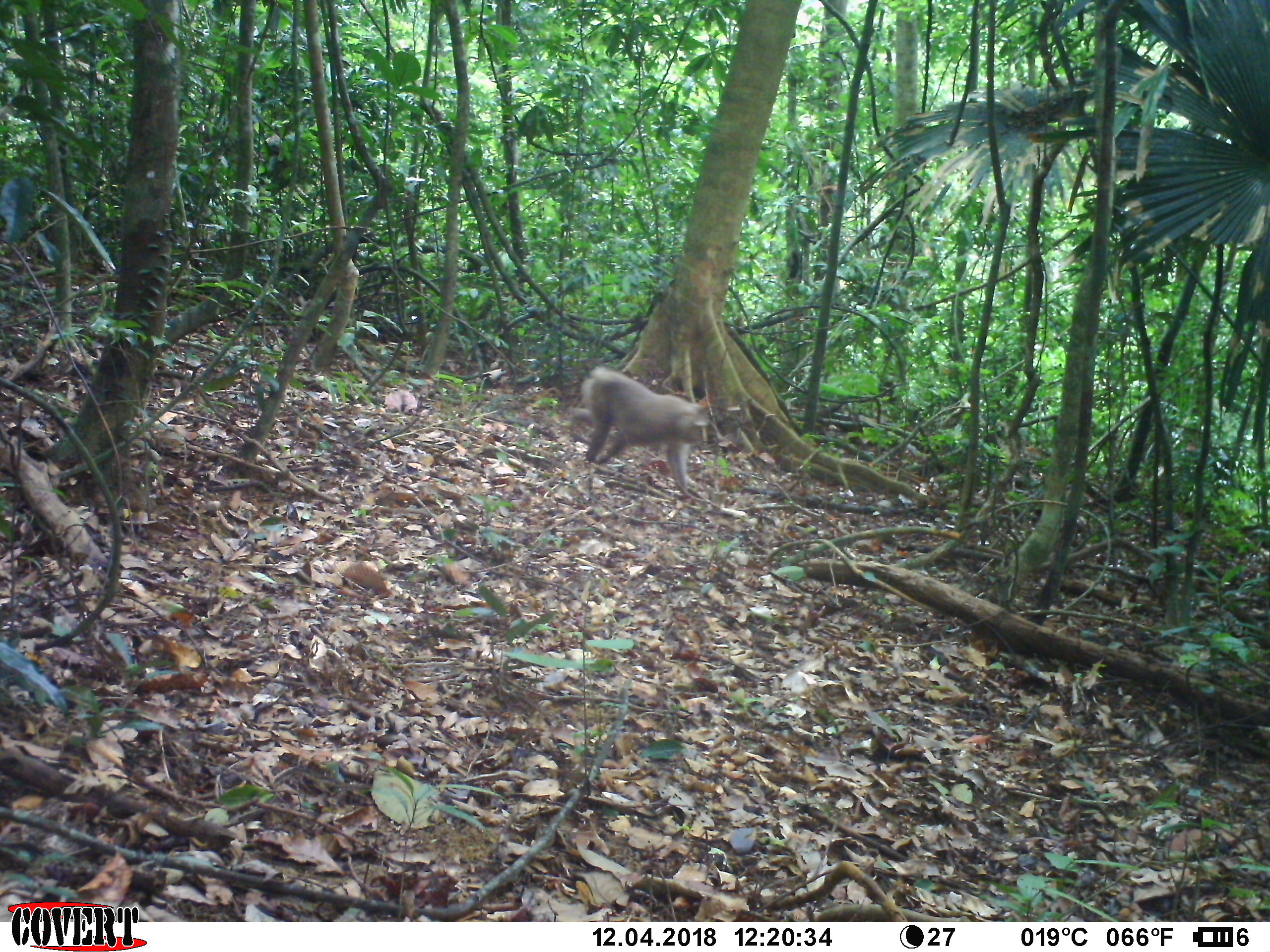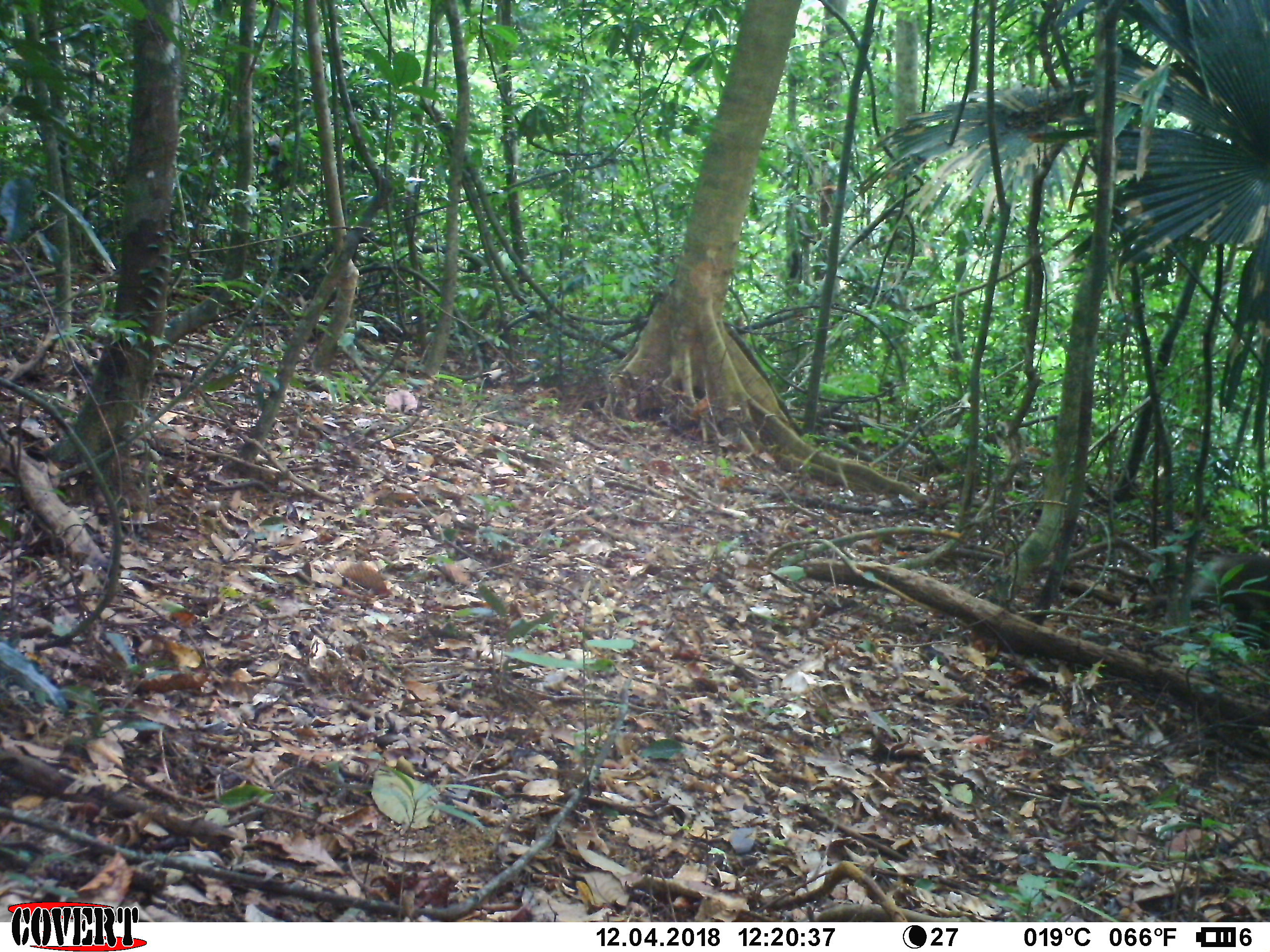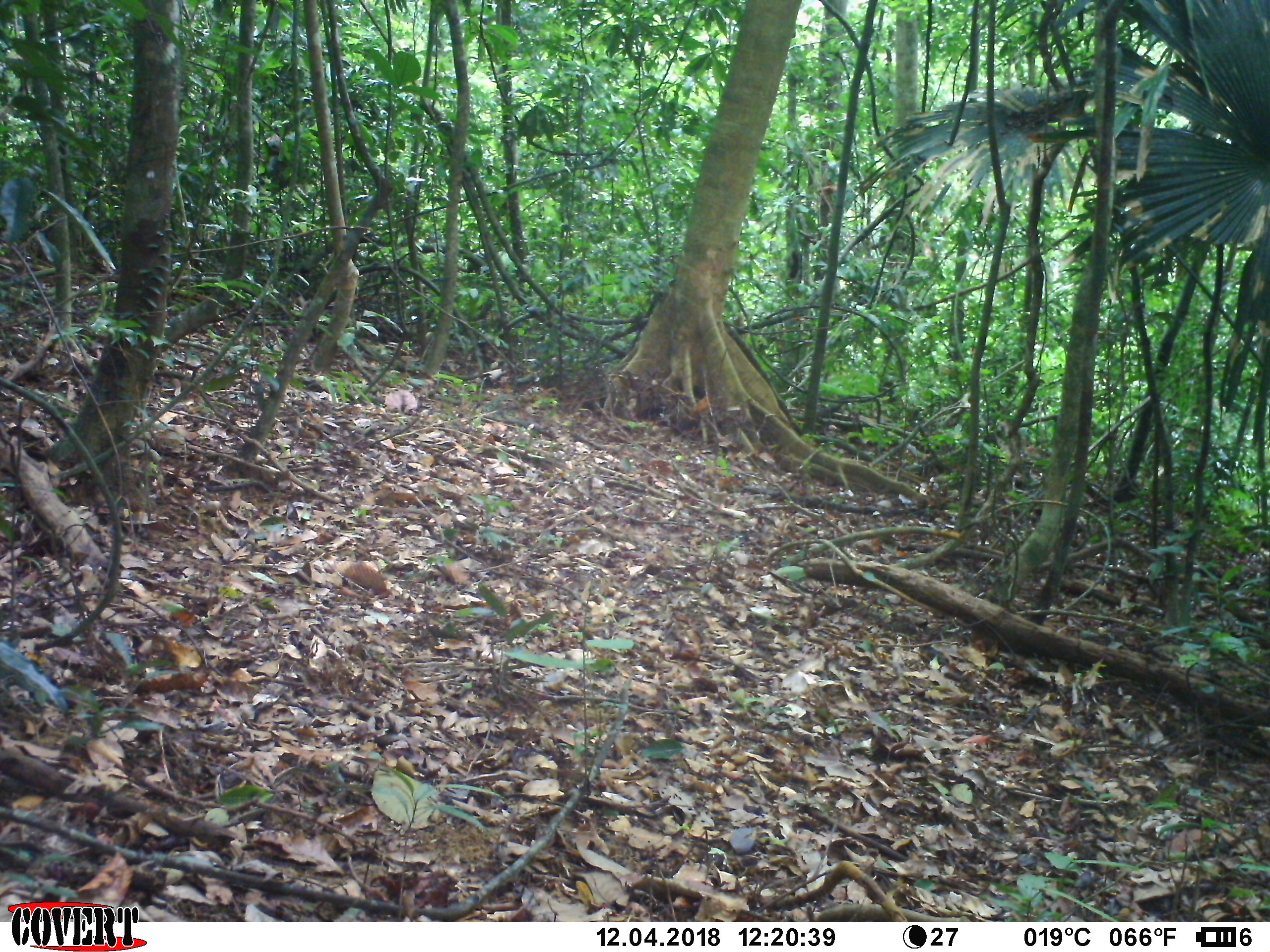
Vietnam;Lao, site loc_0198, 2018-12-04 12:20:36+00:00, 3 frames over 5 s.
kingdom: Animalia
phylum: Chordata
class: Mammalia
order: Primates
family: Cercopithecidae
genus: Macaca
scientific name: Macaca nemestrina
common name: pig-tailed macaque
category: pig tailed macaque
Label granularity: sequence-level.